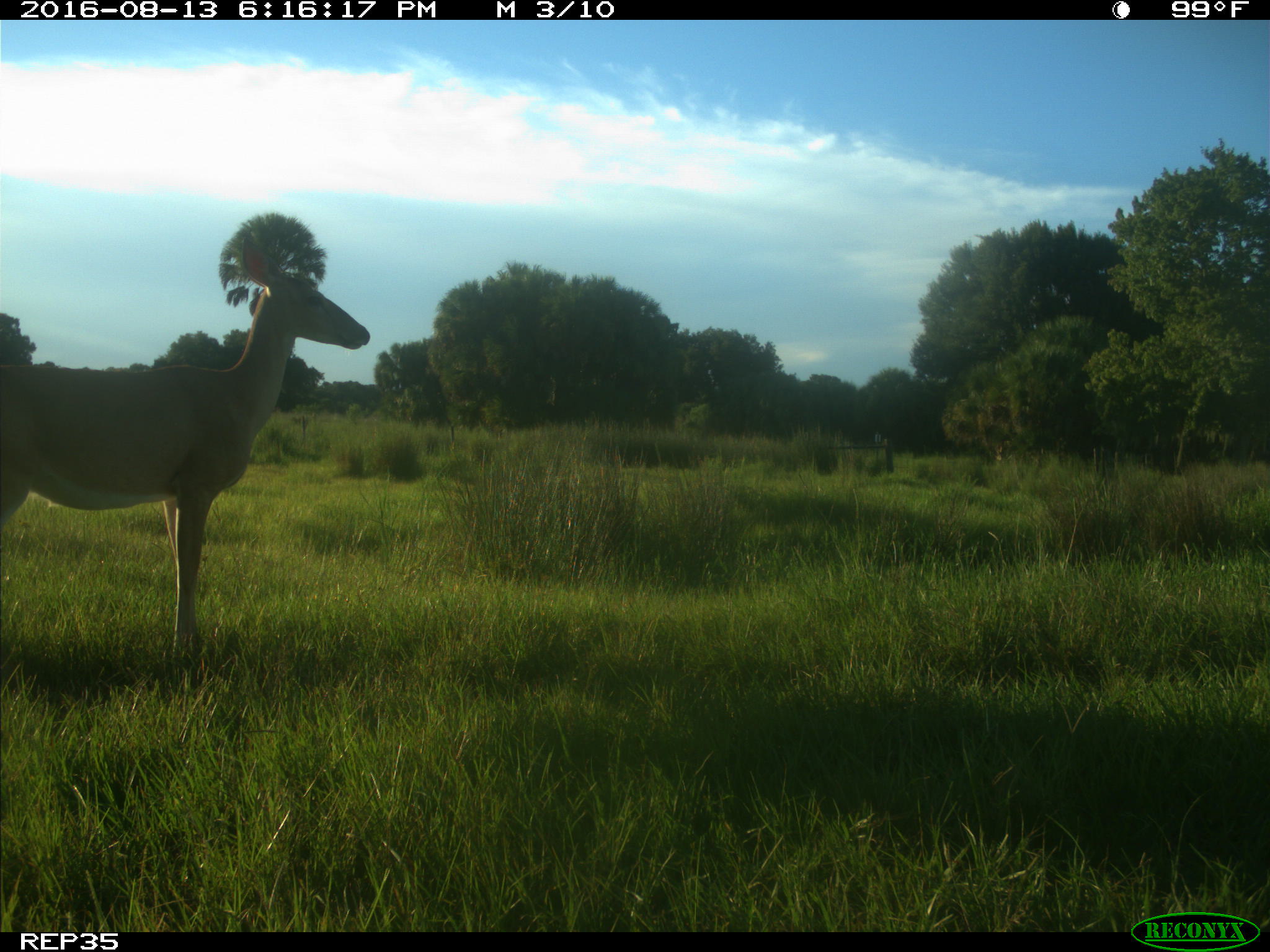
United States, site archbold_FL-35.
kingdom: Animalia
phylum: Chordata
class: Mammalia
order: Artiodactyla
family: Cervidae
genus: Odocoileus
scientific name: Odocoileus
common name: deer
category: unidentified deer